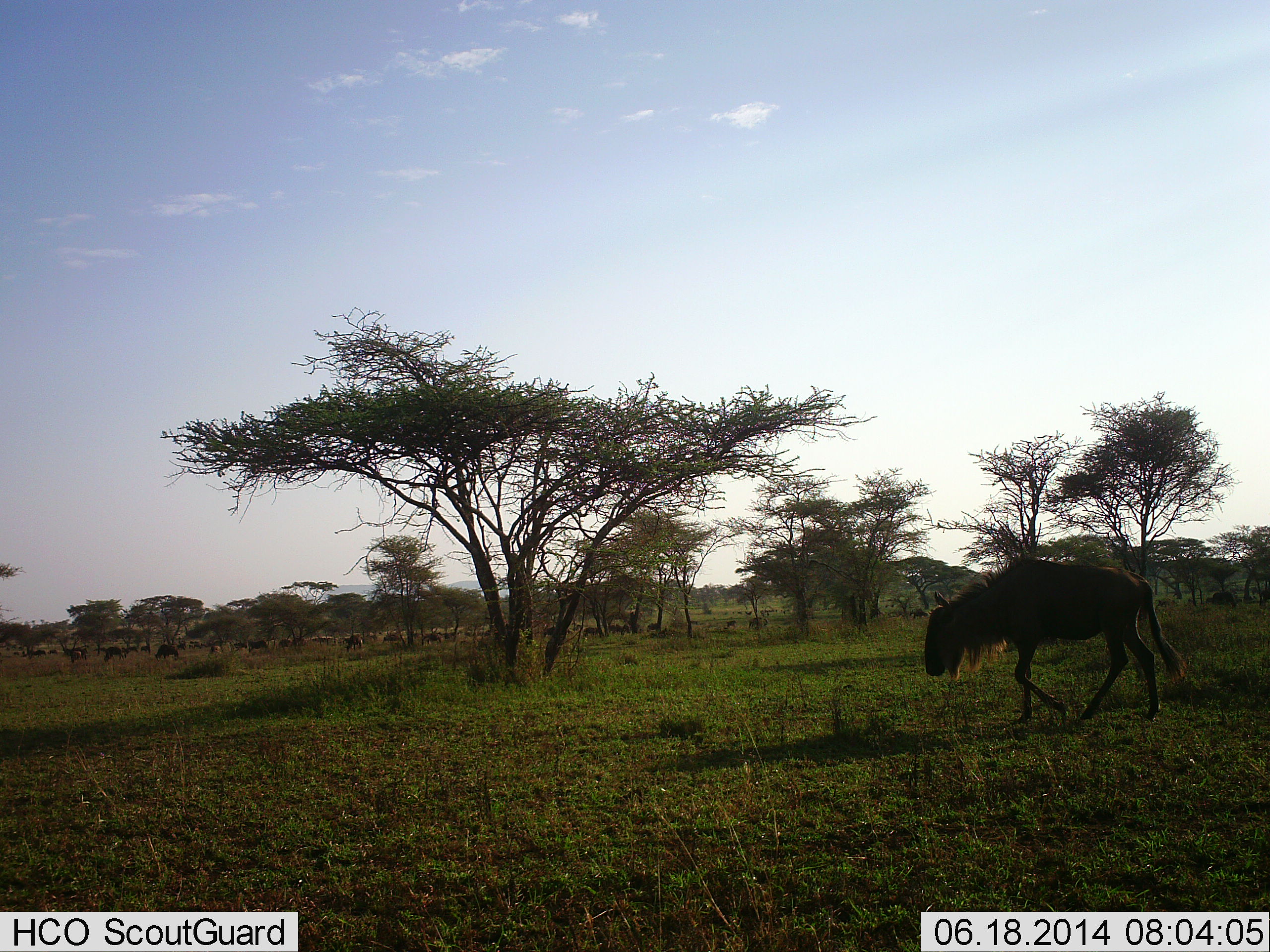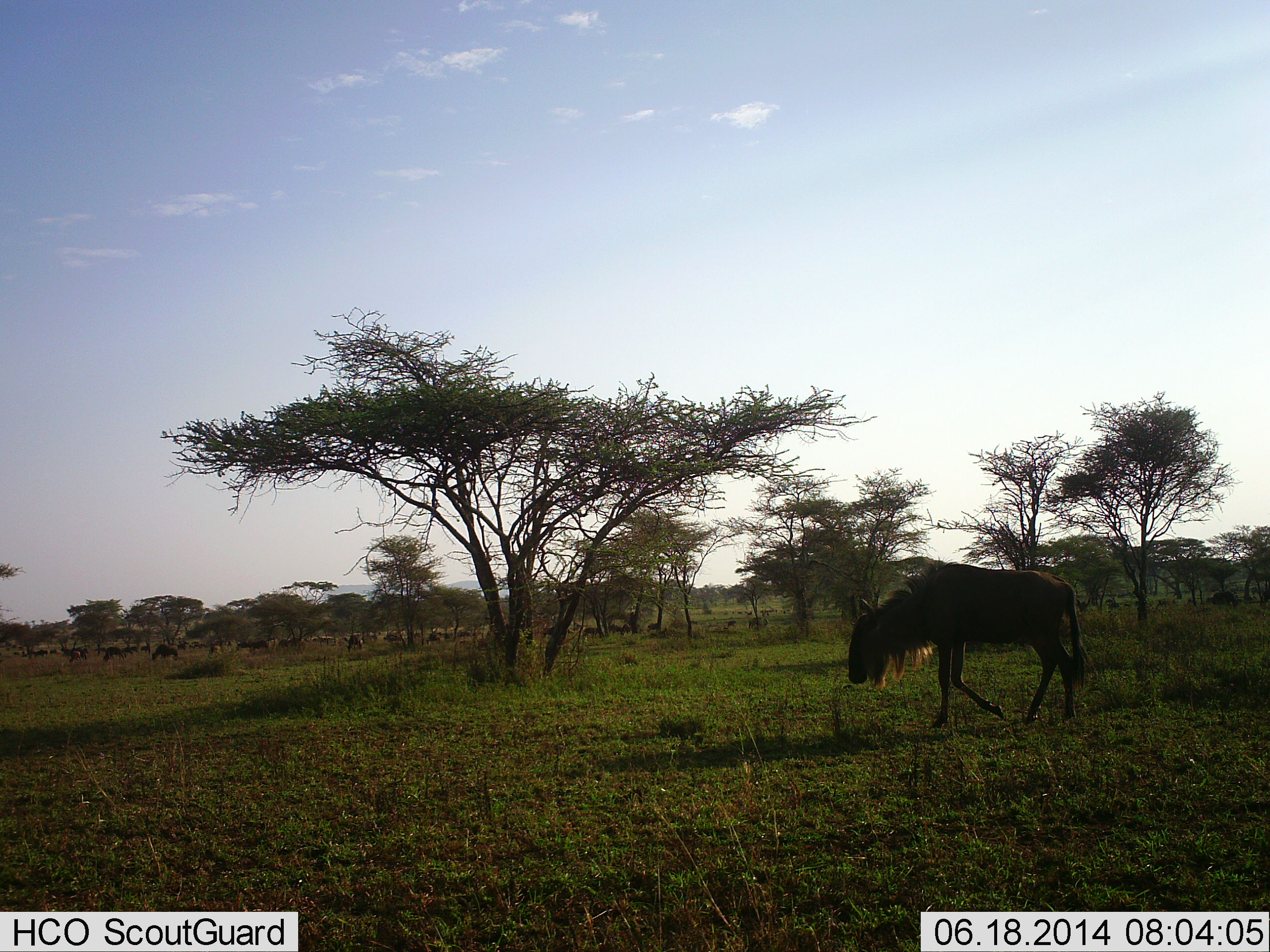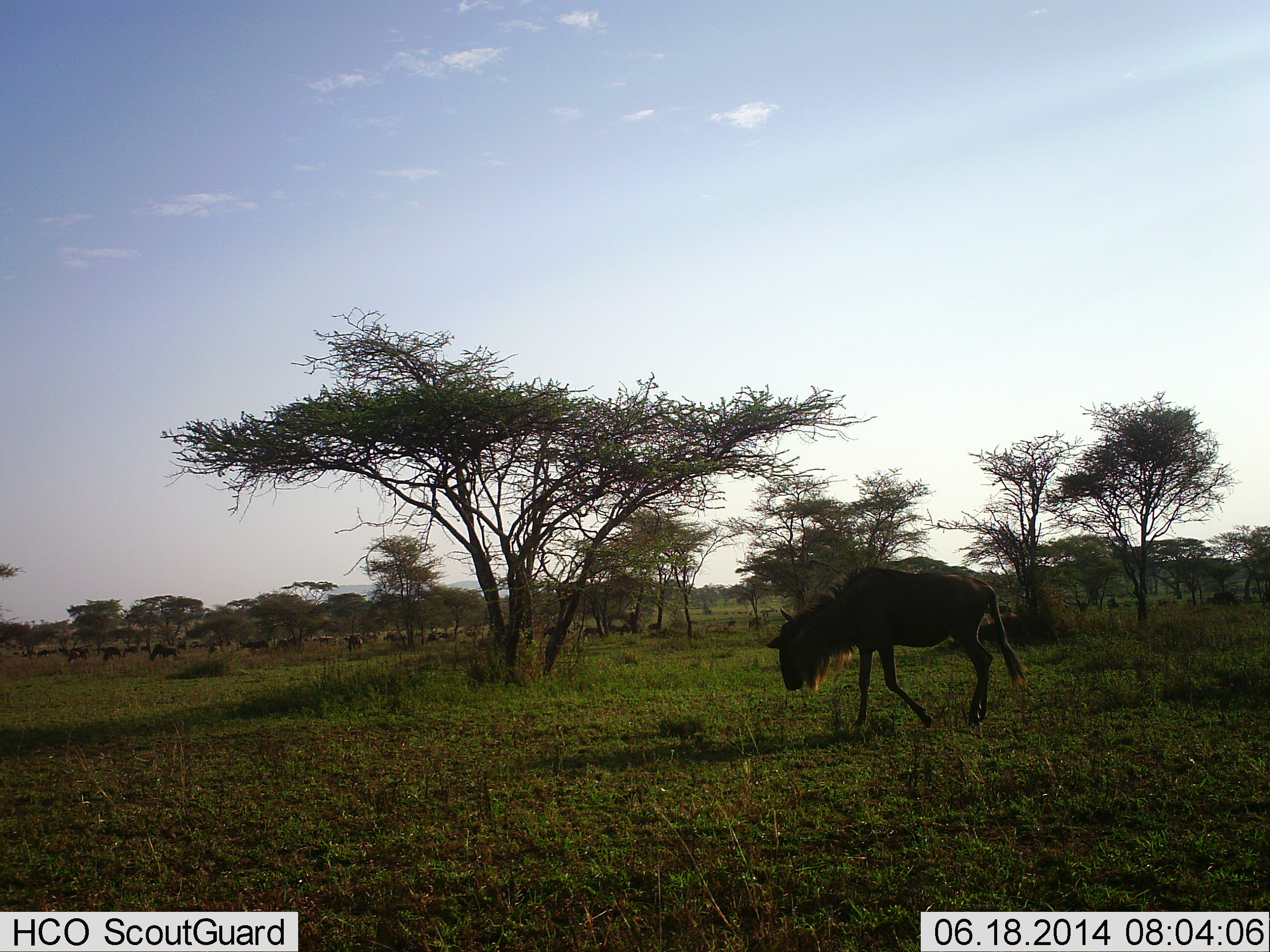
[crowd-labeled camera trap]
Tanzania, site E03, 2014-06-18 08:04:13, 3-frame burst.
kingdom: Animalia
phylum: Chordata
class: Mammalia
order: Artiodactyla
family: Bovidae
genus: Connochaetes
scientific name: Connochaetes taurinus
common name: blue wildebeest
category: wildebeest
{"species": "wildebeest (blue wildebeest) (Connochaetes taurinus)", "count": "11-50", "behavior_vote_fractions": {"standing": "10%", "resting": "10%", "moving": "100%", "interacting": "0%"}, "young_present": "0%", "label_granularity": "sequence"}